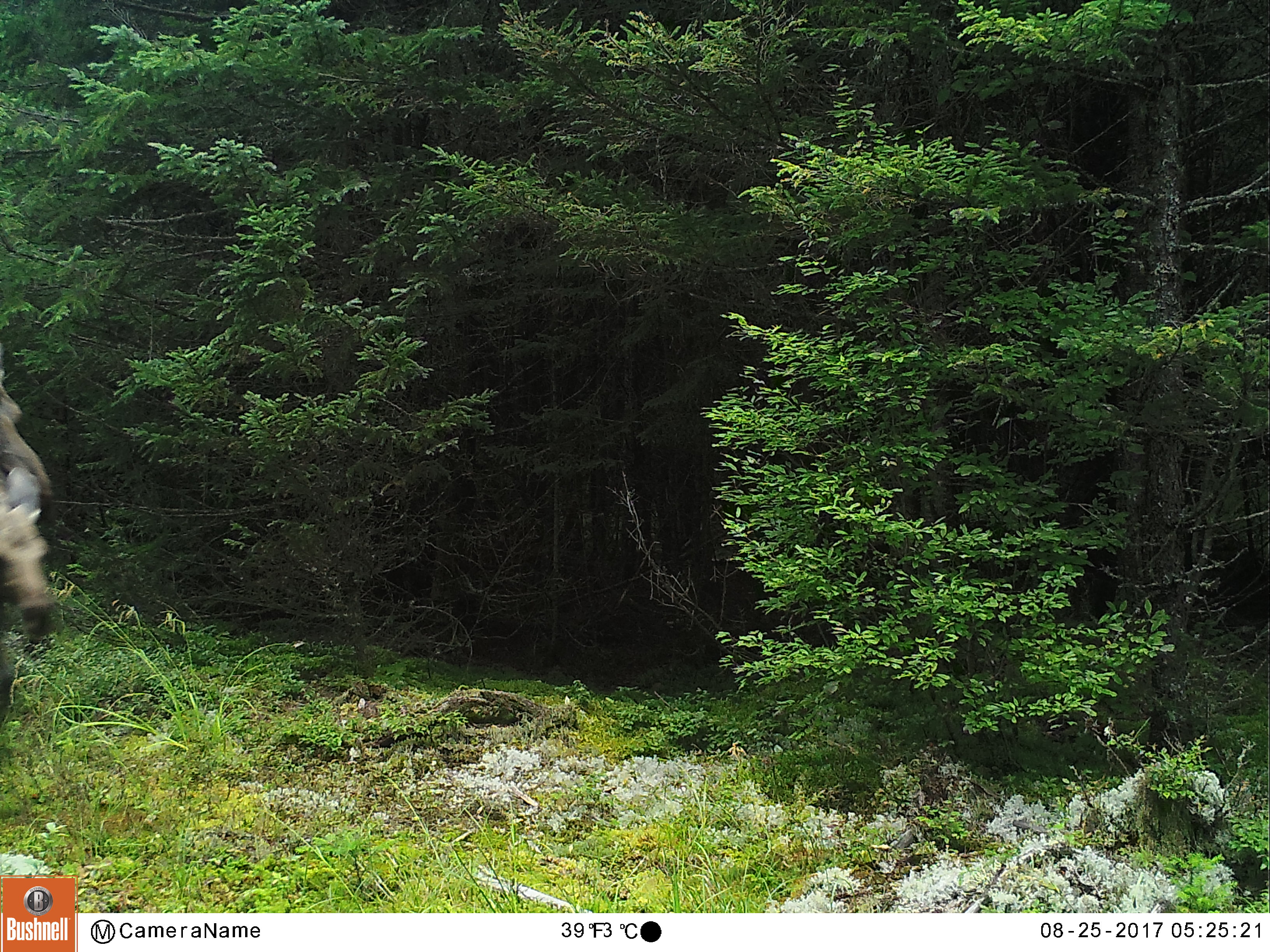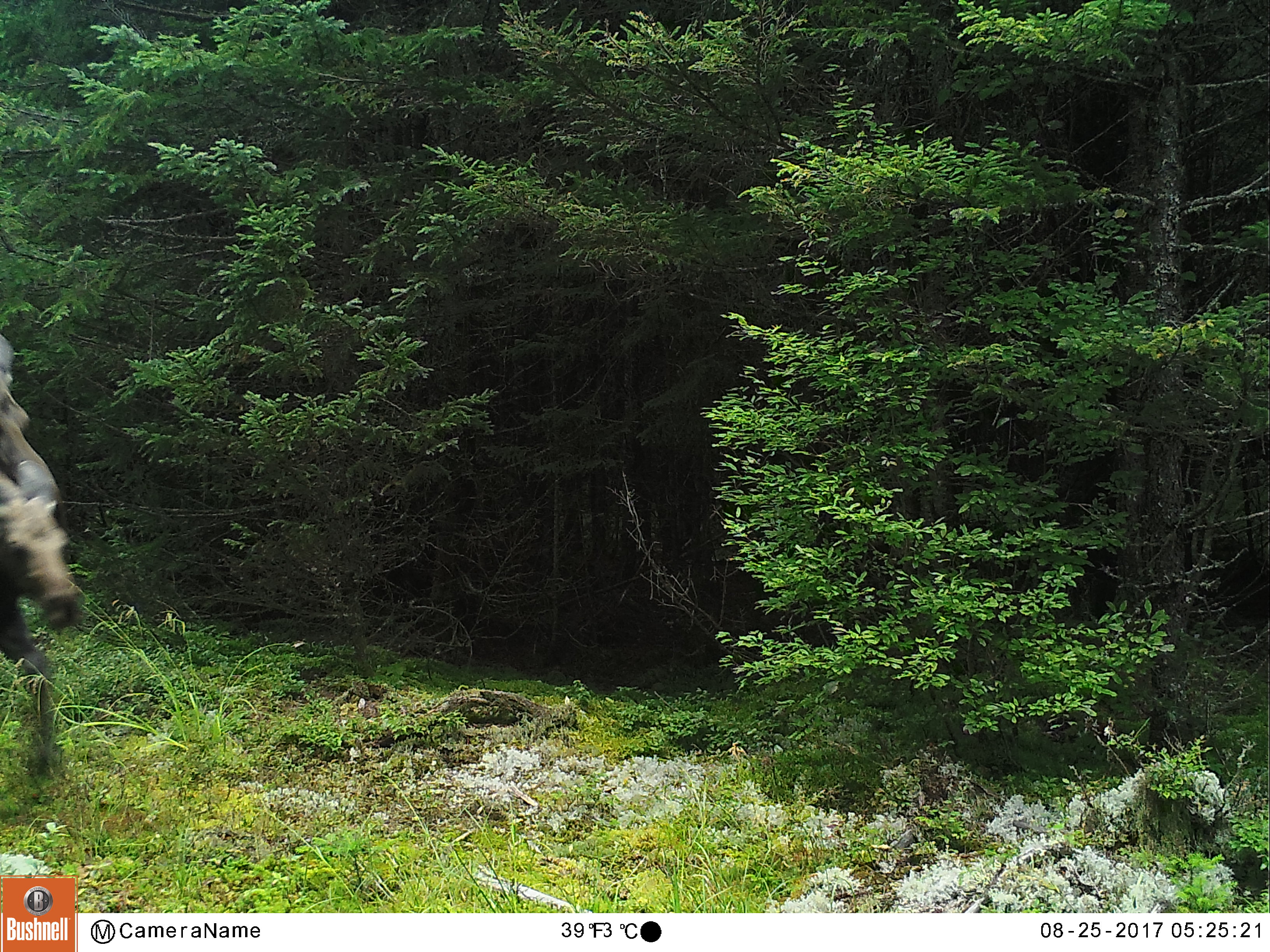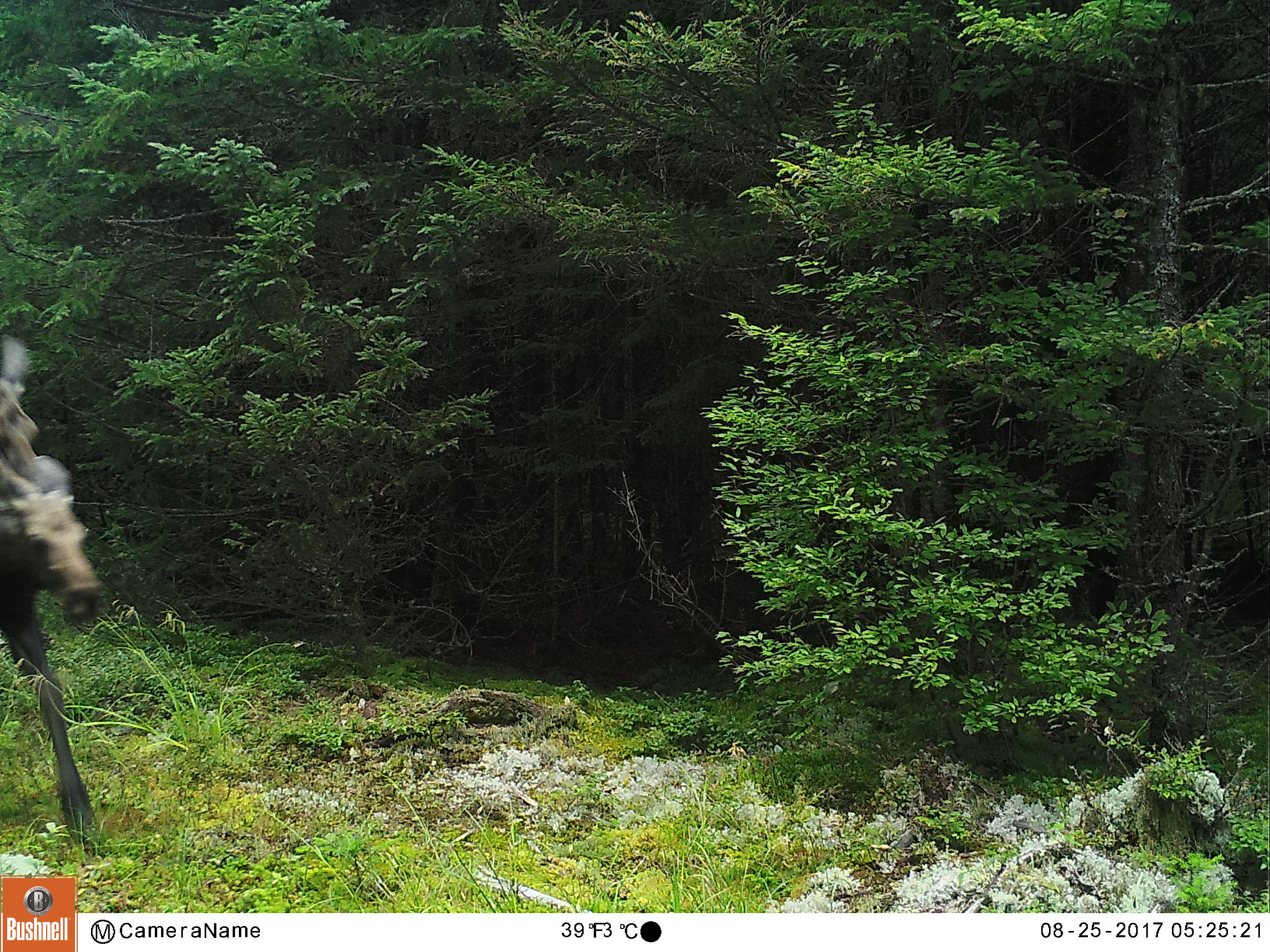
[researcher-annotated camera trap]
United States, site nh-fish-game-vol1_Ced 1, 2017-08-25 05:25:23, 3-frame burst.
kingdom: Animalia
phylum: Chordata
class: Mammalia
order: Artiodactyla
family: Cervidae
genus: Alces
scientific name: Alces alces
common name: moose